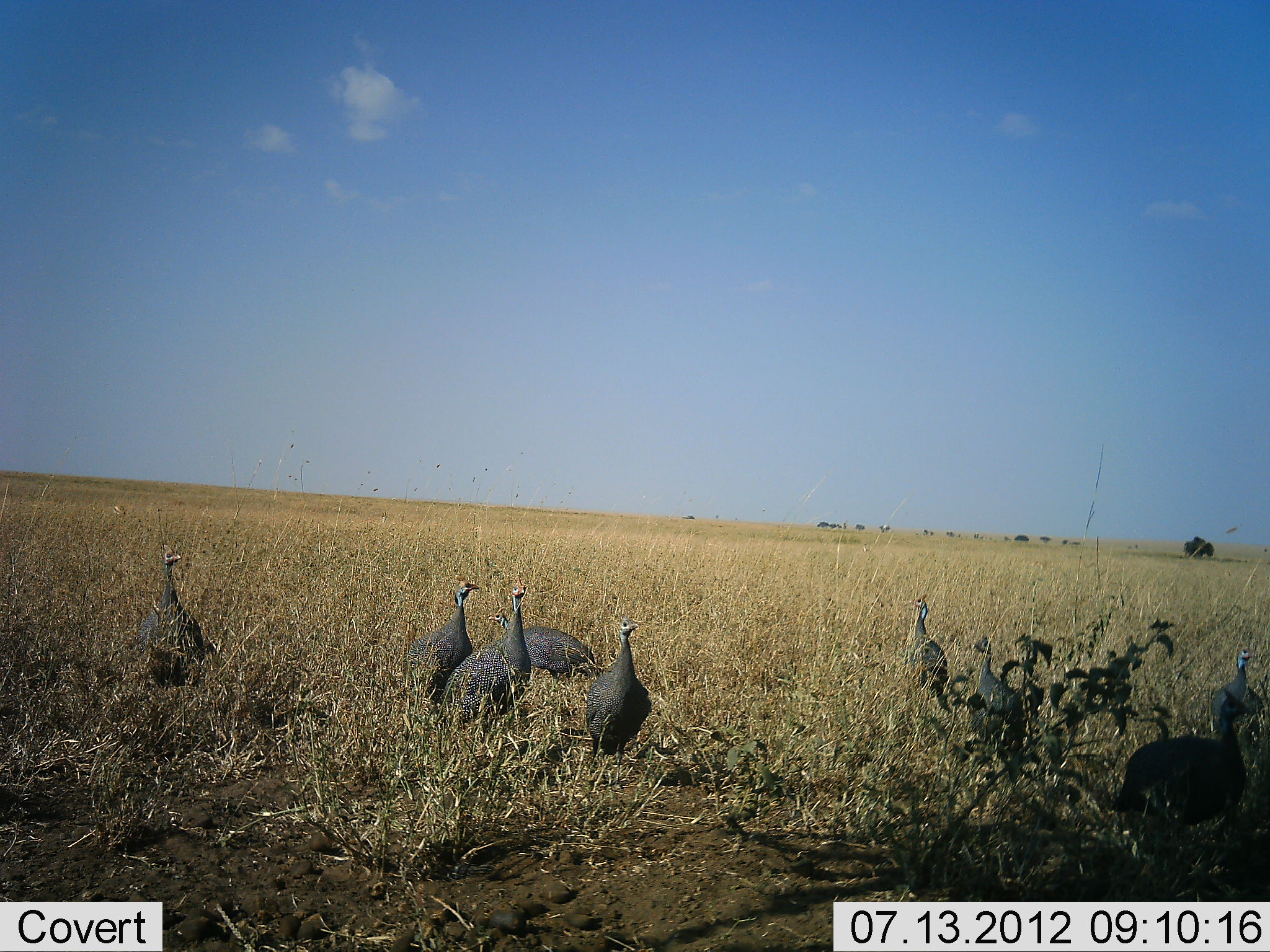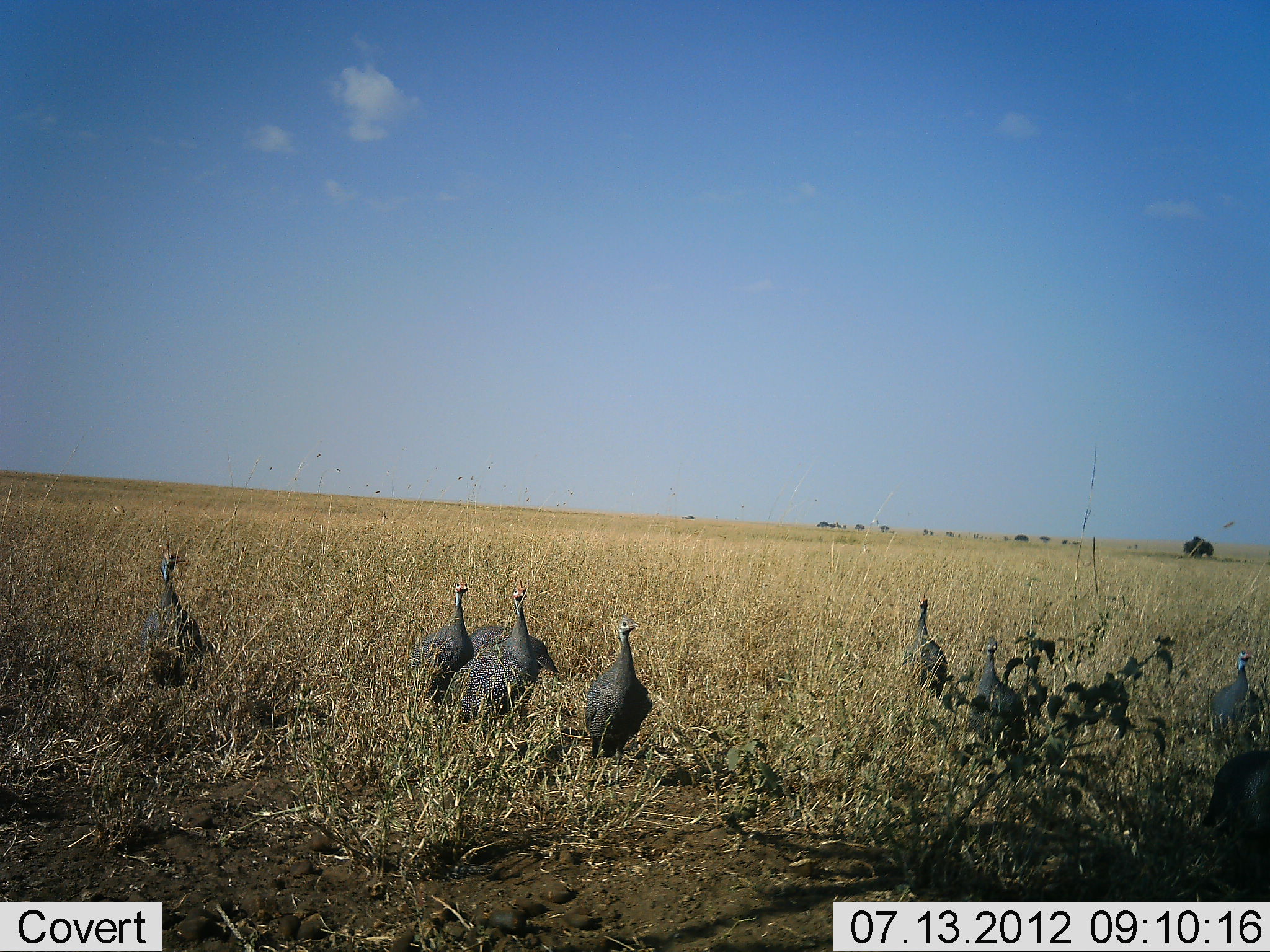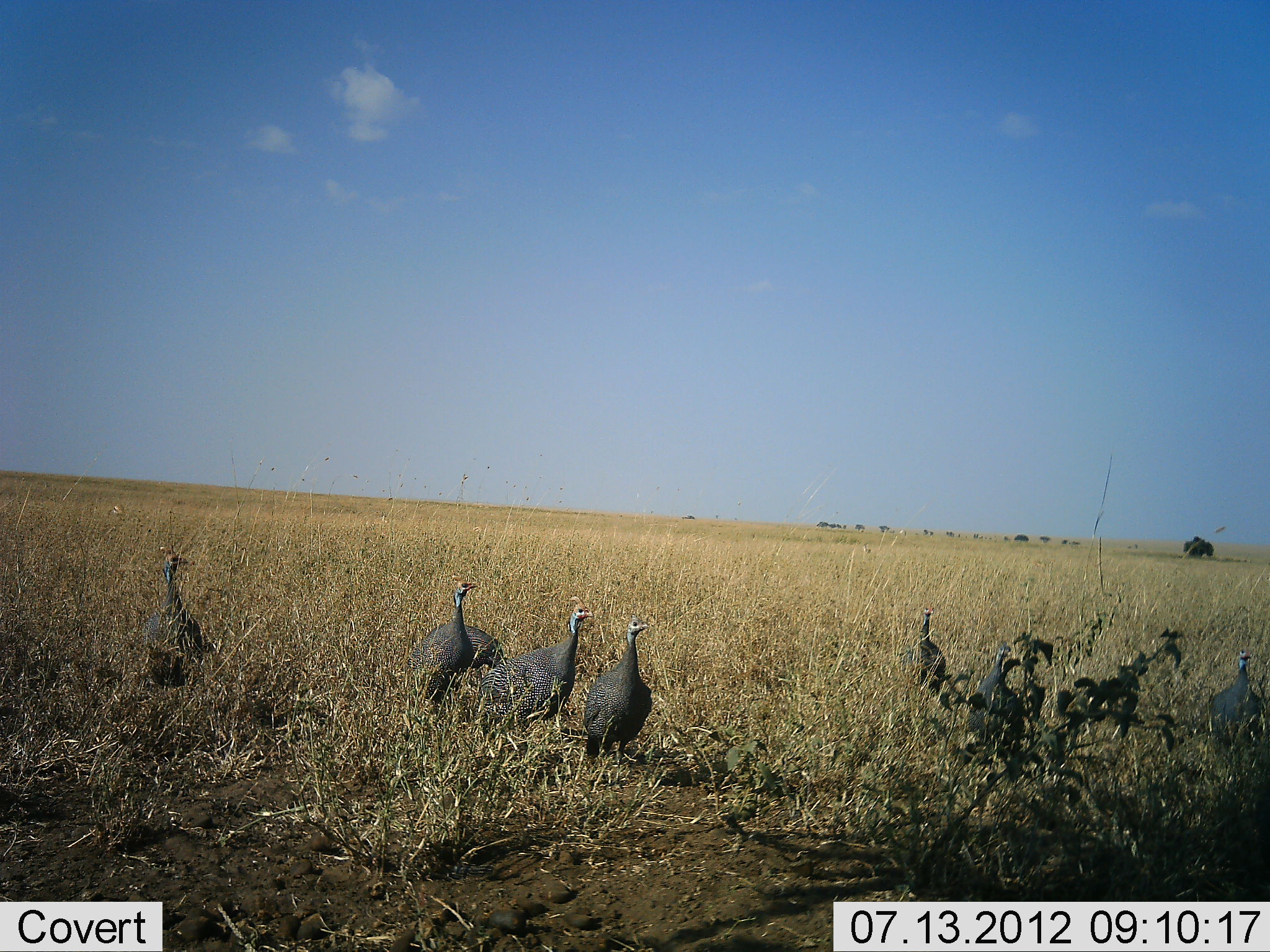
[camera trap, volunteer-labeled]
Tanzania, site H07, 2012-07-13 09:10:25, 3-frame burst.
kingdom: Animalia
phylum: Chordata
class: Aves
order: Galliformes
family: Numididae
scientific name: Numididae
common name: guinea fowl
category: guineafowl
Guineafowl (guinea fowl) (Numididae), count 9. Behavior (volunteer vote fractions): standing 90%, resting 0%, moving 60%, interacting 0%. Young present (vote fraction): 0%. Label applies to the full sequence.